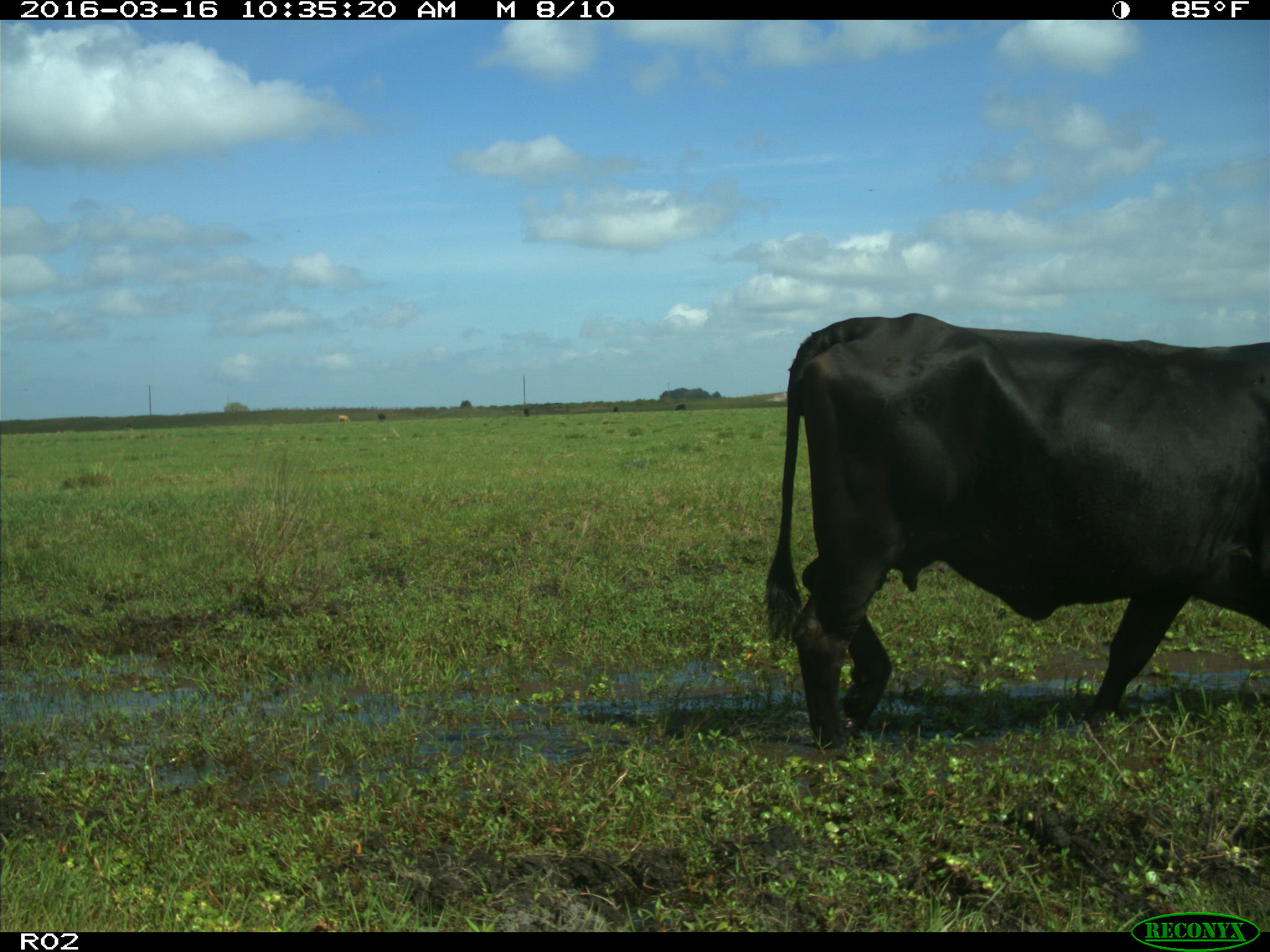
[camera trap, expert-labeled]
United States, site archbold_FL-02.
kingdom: Animalia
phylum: Chordata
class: Mammalia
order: Artiodactyla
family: Bovidae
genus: Bos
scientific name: Bos taurus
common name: domestic cow